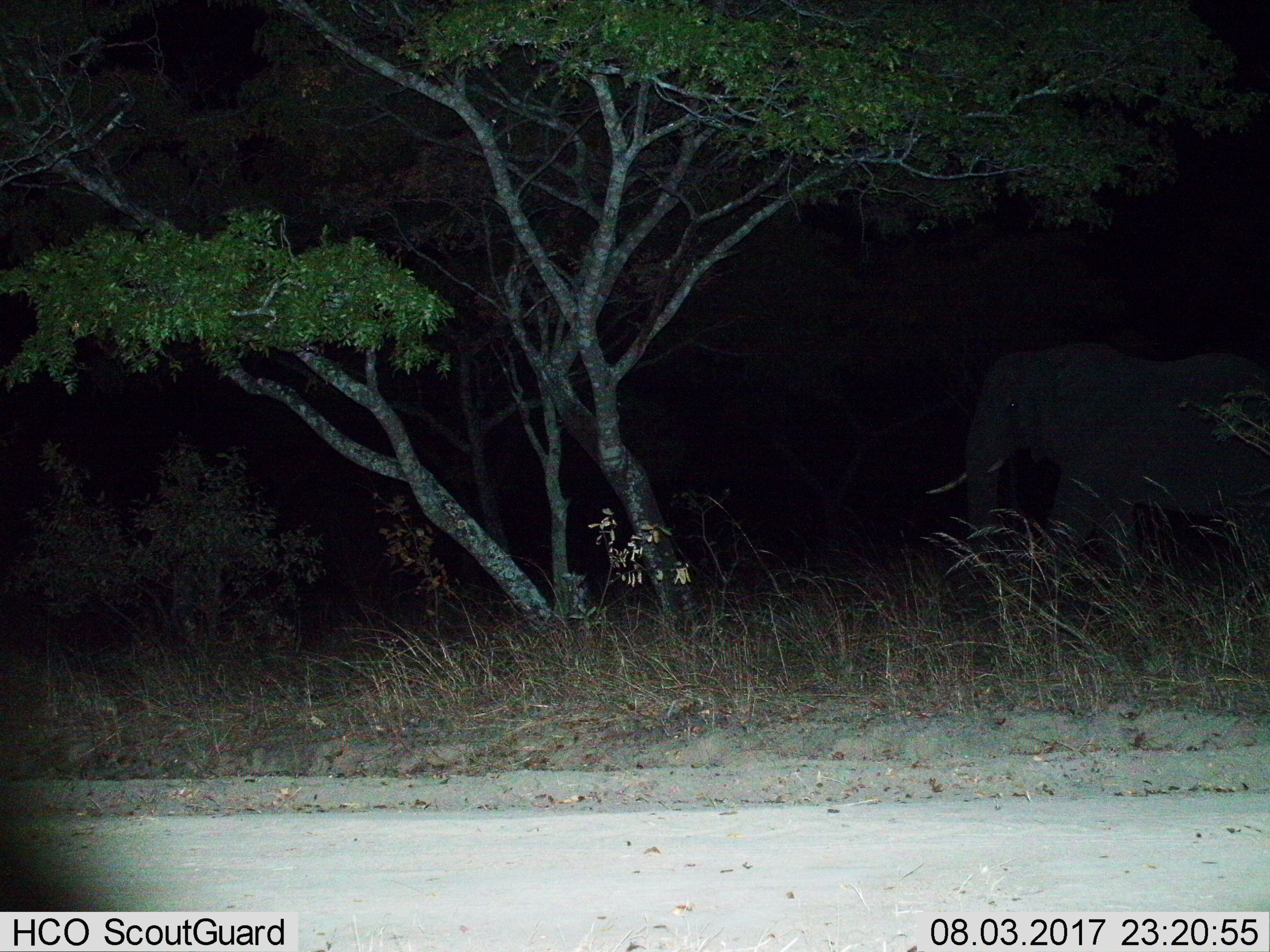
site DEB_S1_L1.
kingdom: Animalia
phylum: Chordata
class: Mammalia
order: Proboscidea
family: Elephantidae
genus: Loxodonta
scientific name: Loxodonta africana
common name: african bush elephant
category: elephant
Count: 1.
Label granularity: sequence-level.